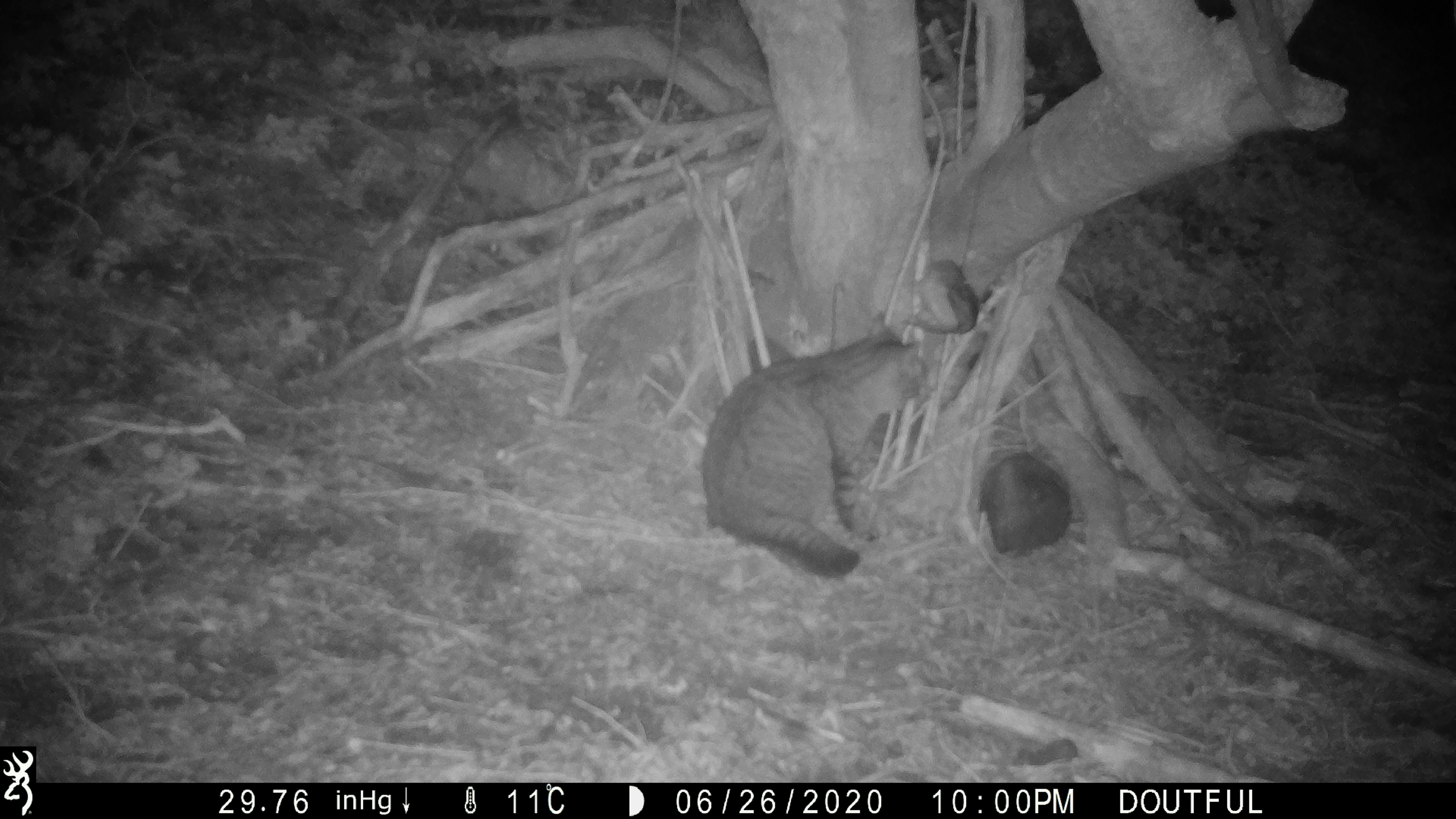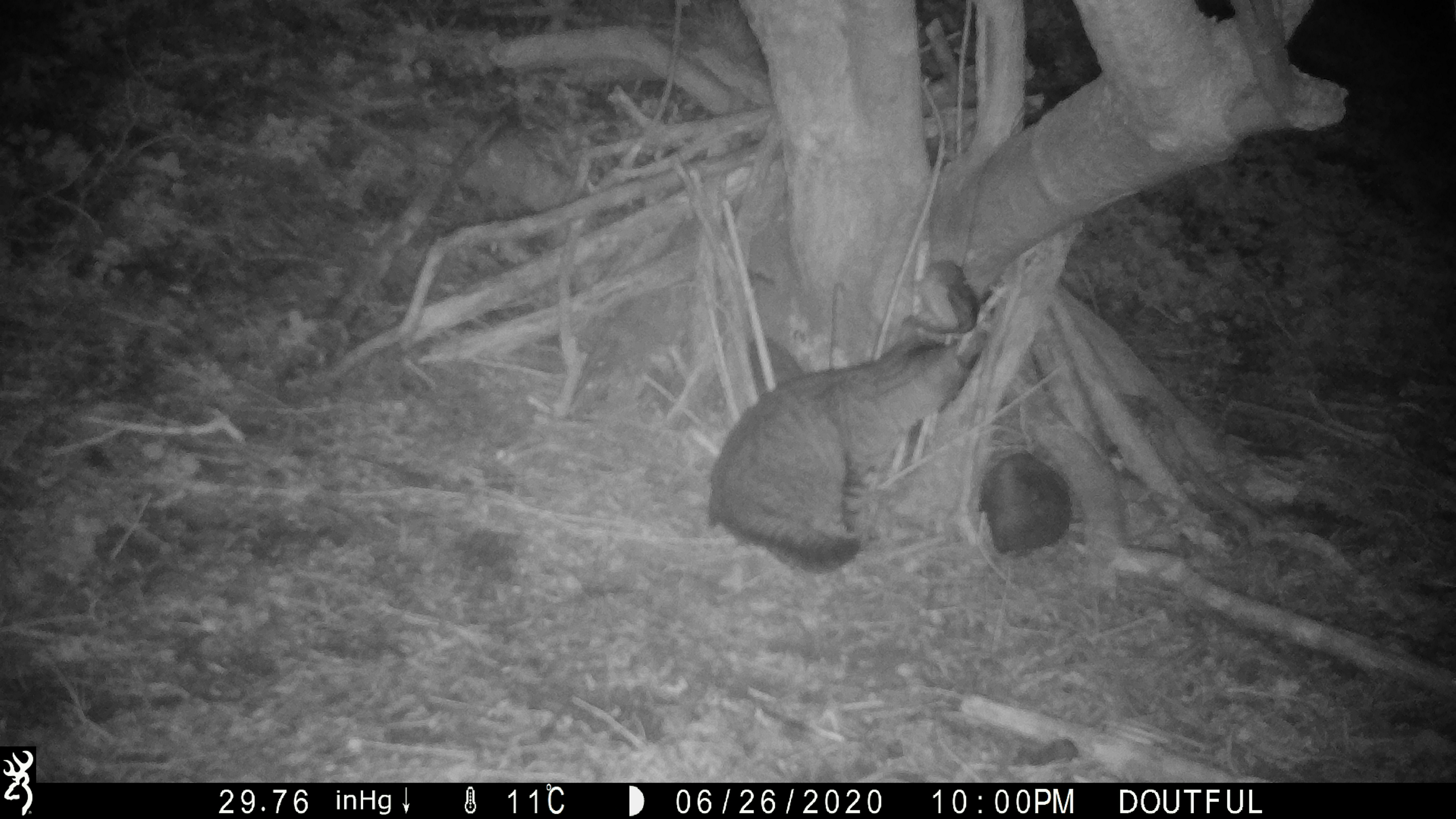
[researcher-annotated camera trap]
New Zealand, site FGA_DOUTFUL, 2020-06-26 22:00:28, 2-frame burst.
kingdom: Animalia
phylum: Chordata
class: Mammalia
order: Carnivora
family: Felidae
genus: Felis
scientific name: Felis catus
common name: domestic cat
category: cat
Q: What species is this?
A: Cat (domestic cat) (Felis catus).